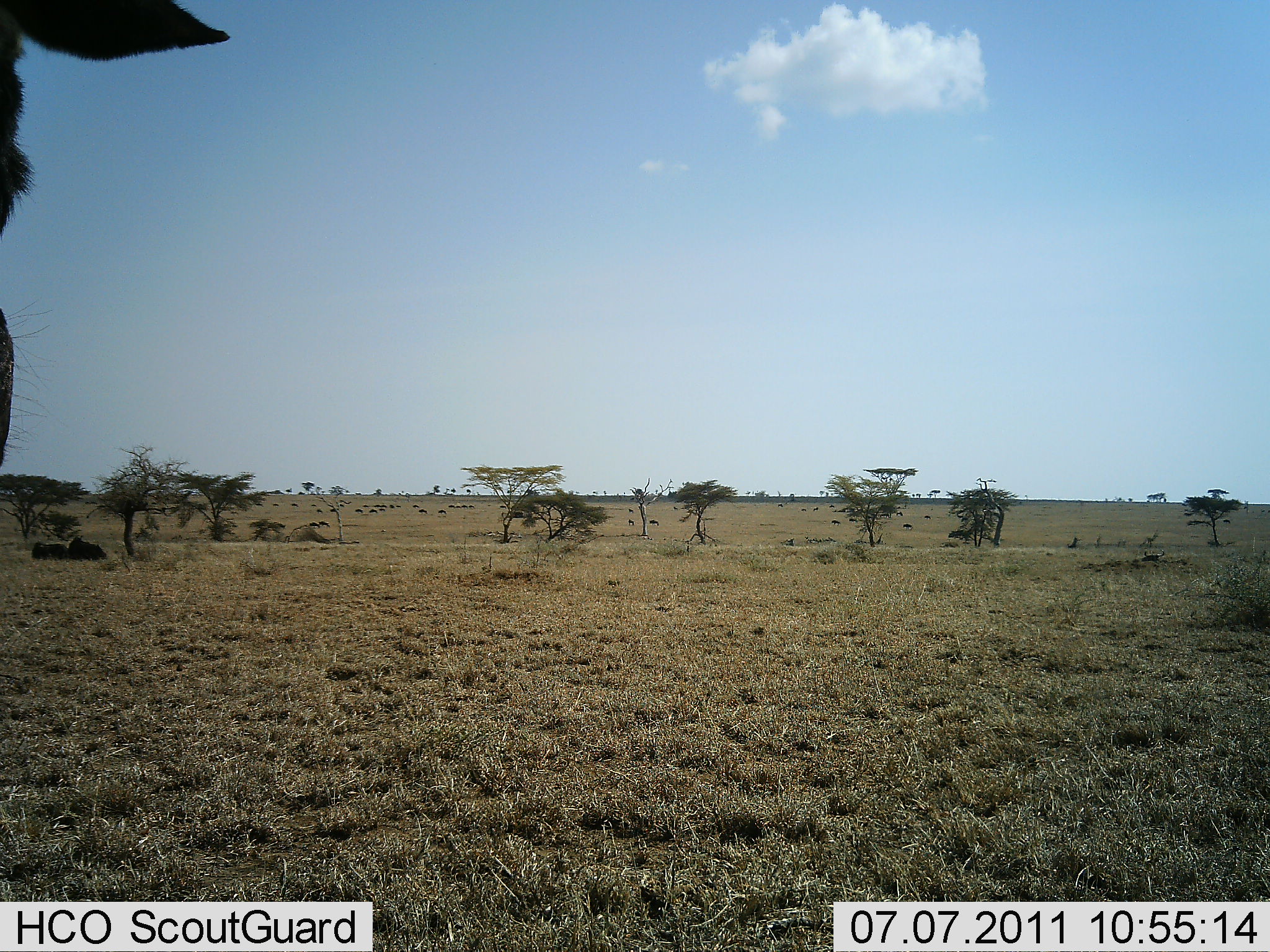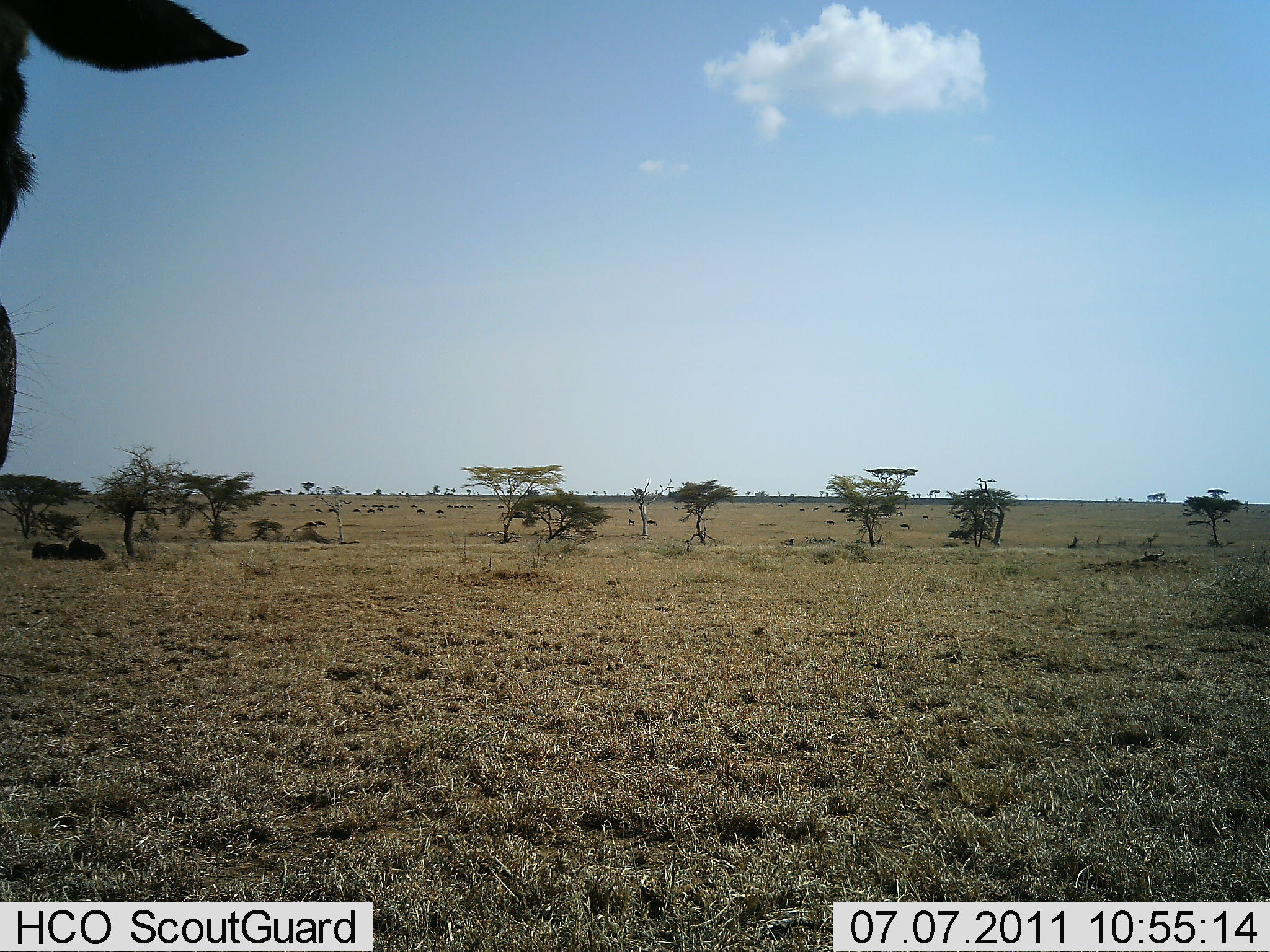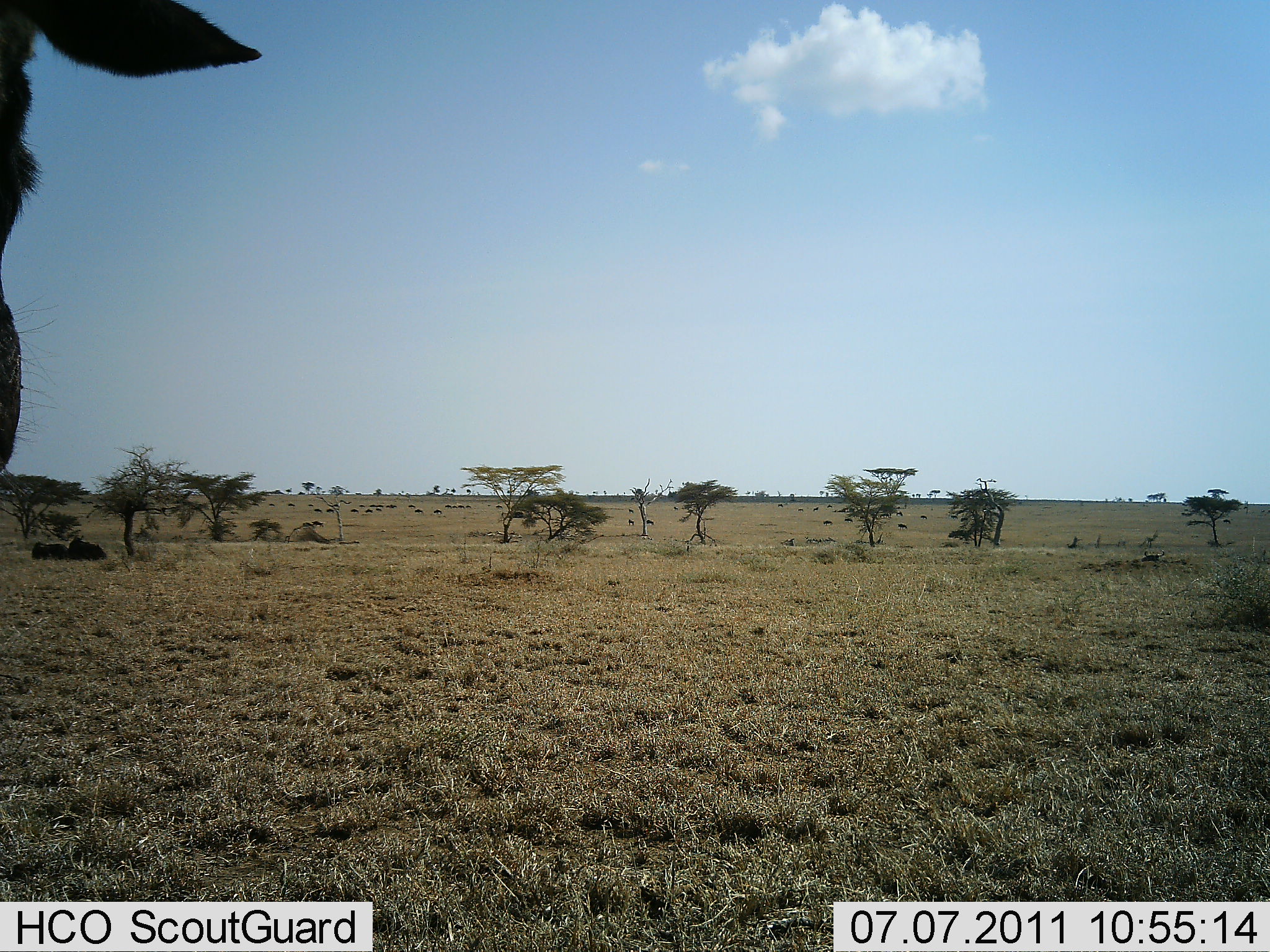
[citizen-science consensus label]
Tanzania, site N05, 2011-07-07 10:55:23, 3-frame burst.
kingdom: Animalia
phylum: Chordata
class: Mammalia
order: Artiodactyla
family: Bovidae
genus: Connochaetes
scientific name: Connochaetes taurinus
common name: blue wildebeest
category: wildebeest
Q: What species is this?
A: Wildebeest (blue wildebeest) (Connochaetes taurinus).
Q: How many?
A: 3.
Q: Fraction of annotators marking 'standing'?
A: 60%.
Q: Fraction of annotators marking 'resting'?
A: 20%.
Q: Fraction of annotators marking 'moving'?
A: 40%.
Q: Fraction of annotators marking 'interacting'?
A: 0%.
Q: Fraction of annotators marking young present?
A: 20%.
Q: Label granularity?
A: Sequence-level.